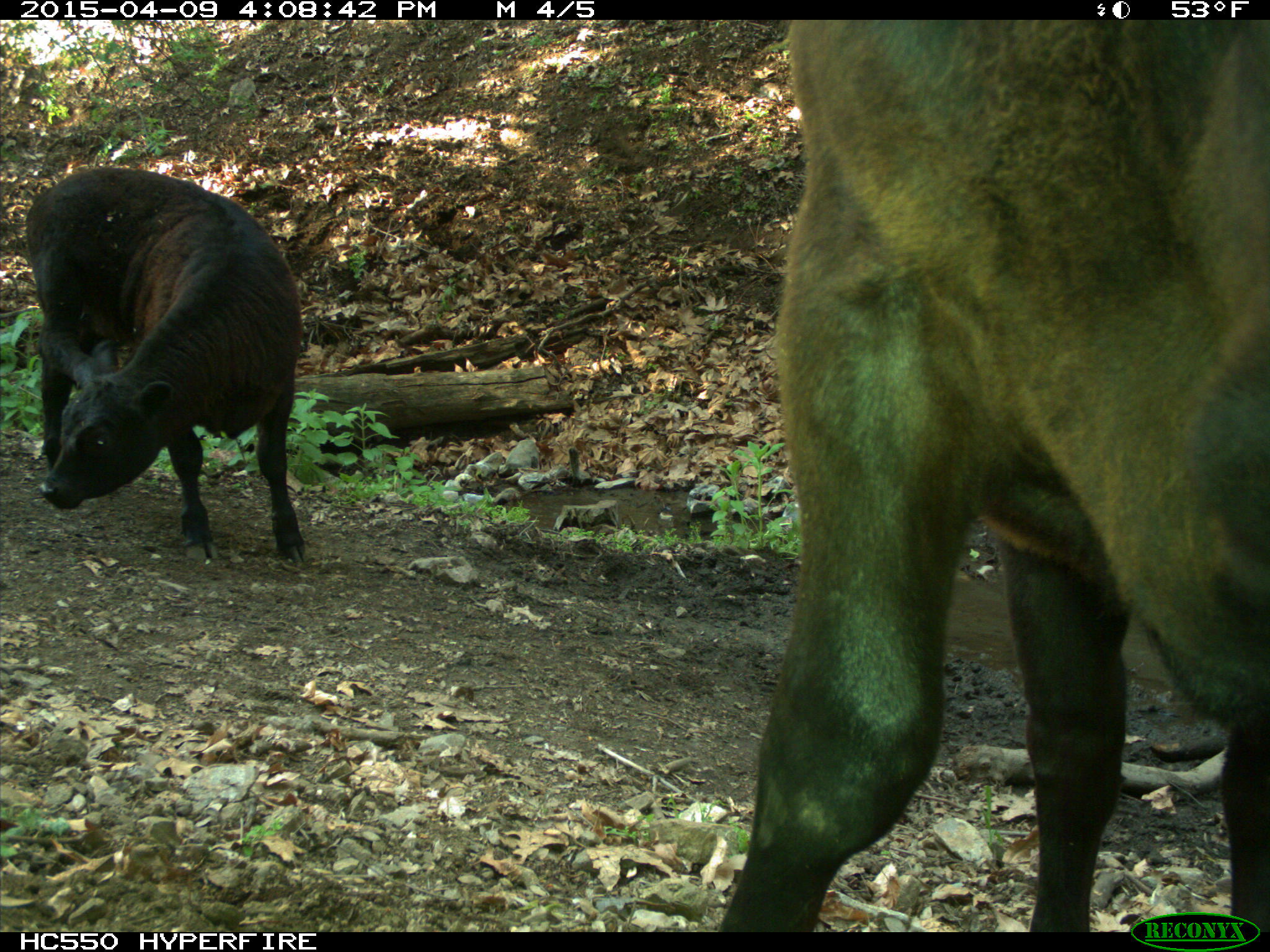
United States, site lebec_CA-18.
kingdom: Animalia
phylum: Chordata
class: Mammalia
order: Artiodactyla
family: Bovidae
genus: Bos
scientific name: Bos taurus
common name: domestic cow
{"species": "Bos taurus (domestic cow)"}